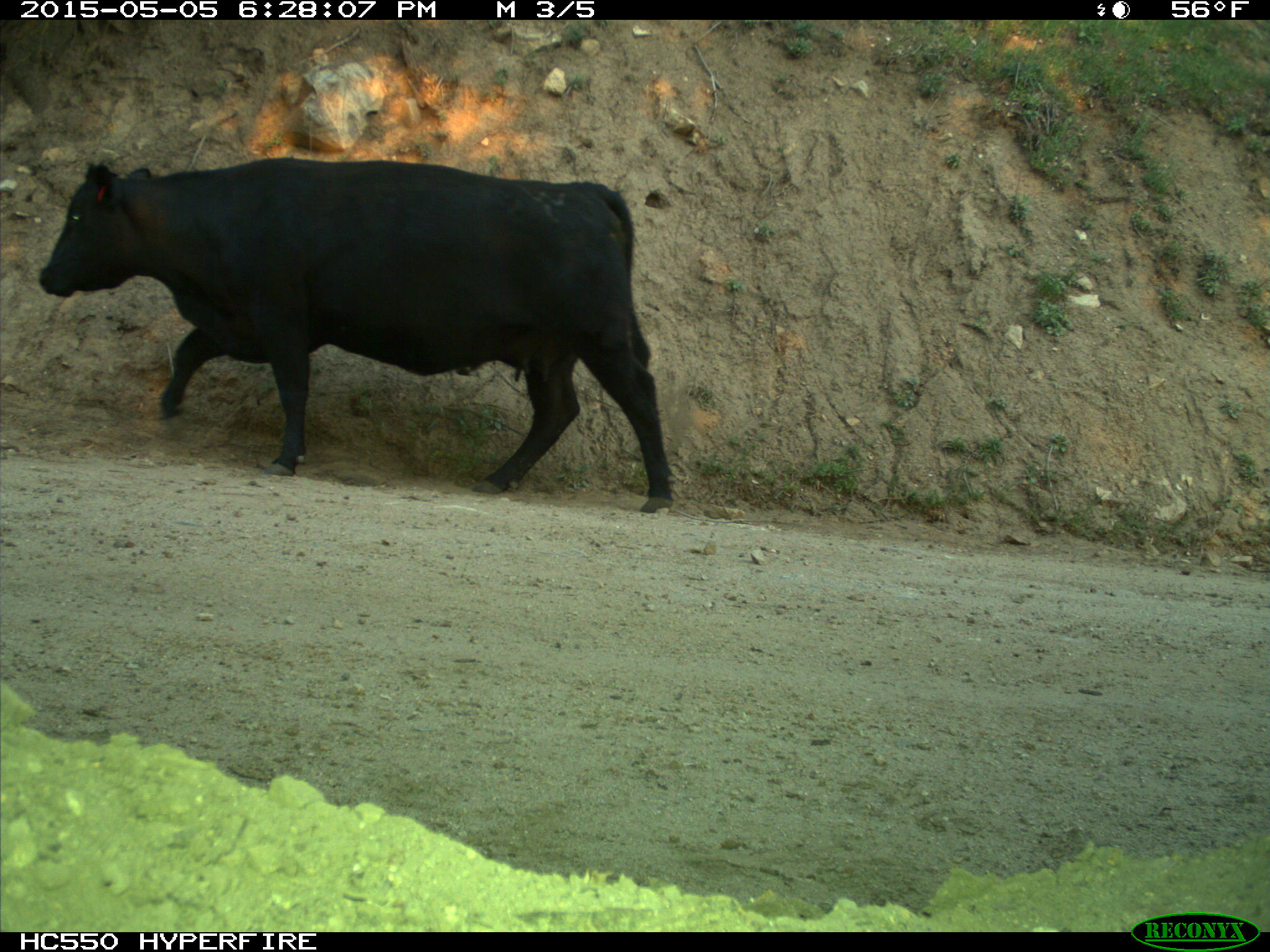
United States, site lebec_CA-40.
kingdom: Animalia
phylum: Chordata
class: Mammalia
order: Artiodactyla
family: Bovidae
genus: Bos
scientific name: Bos taurus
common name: domestic cow